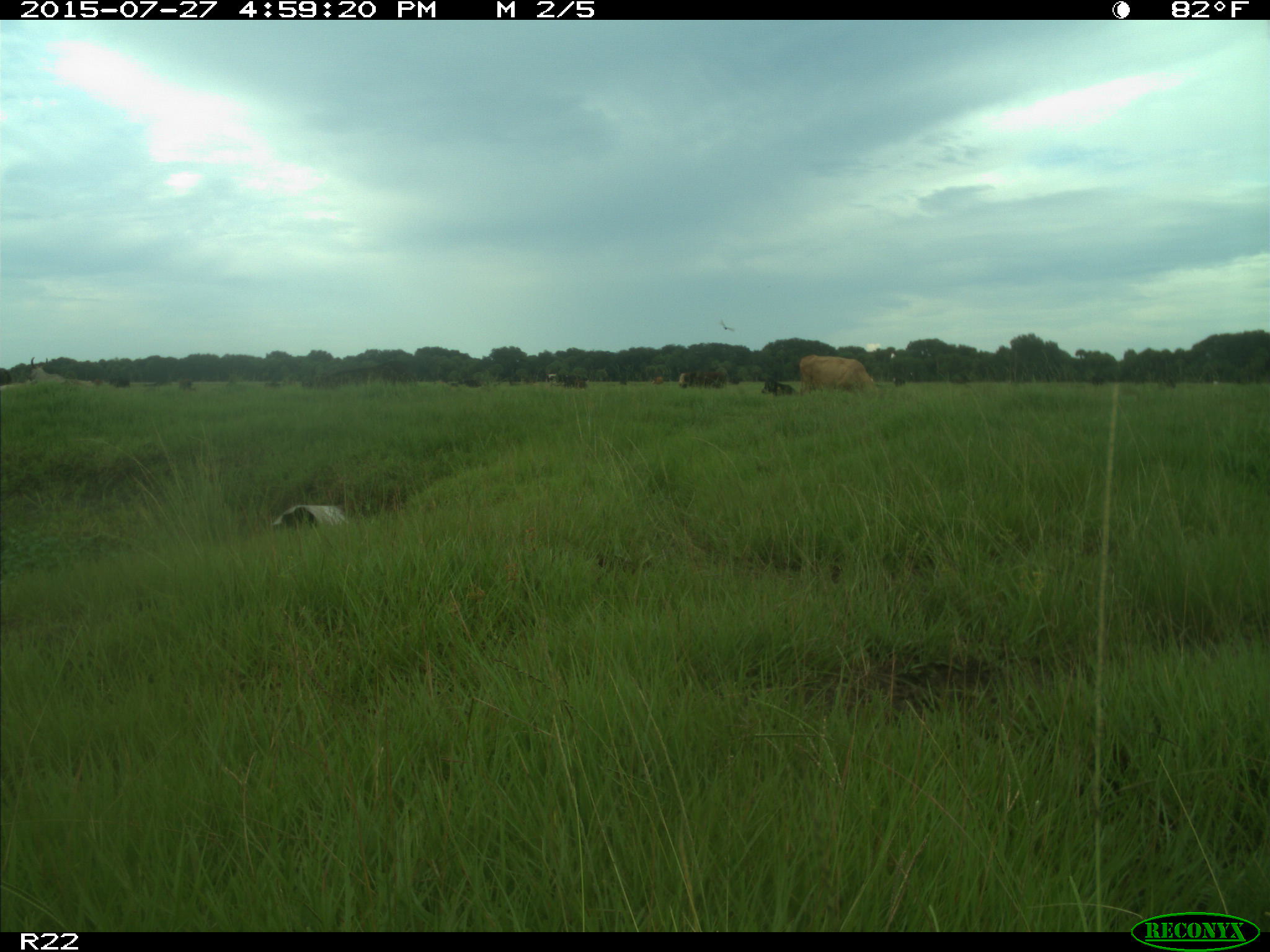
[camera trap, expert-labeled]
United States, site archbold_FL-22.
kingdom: Animalia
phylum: Chordata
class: Mammalia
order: Artiodactyla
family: Bovidae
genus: Bos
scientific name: Bos taurus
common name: domestic cow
Bos taurus (domestic cow).